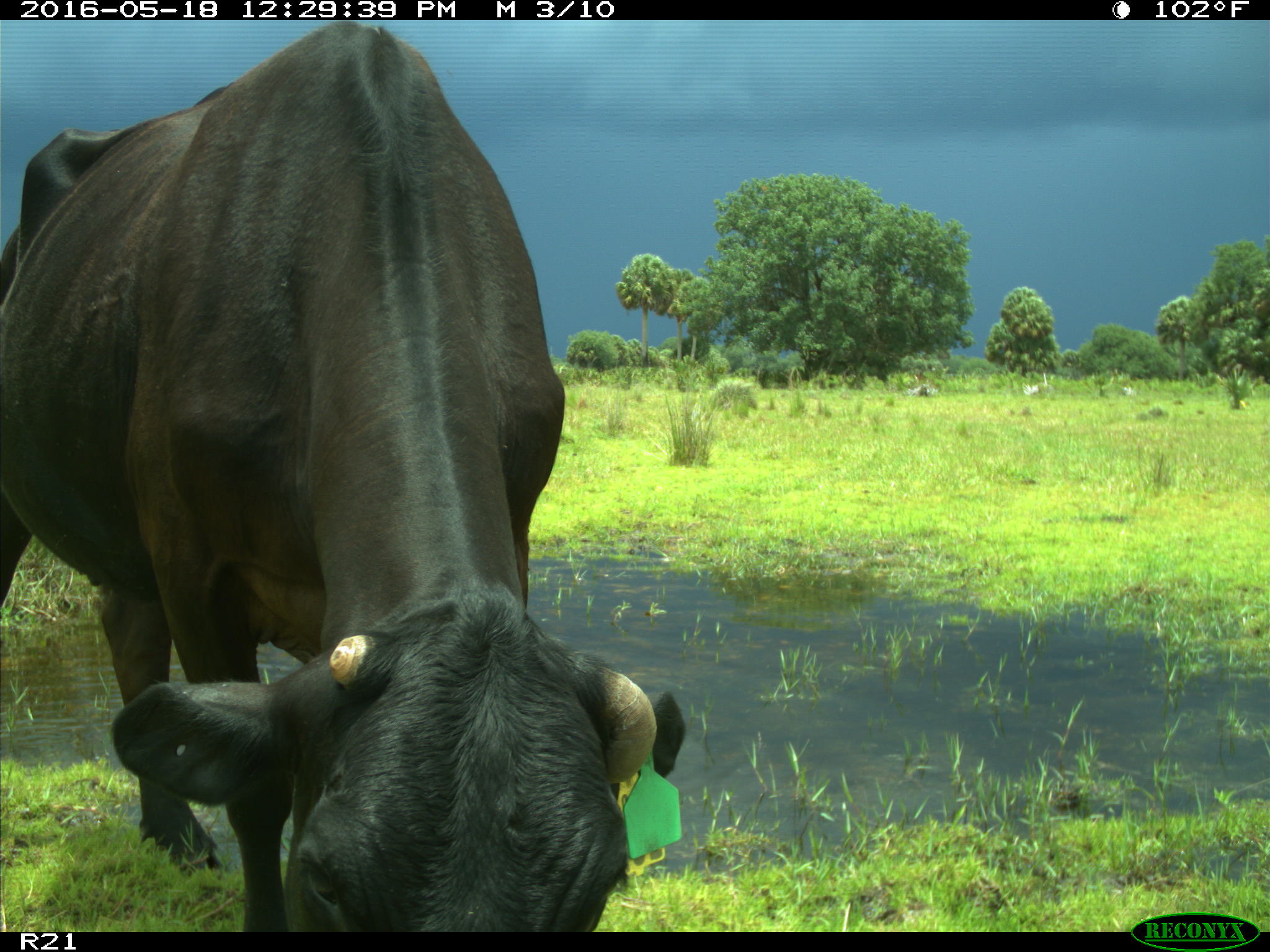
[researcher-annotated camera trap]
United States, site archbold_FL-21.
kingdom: Animalia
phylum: Chordata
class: Mammalia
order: Artiodactyla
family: Bovidae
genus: Bos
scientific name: Bos taurus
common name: domestic cow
Bos taurus (domestic cow).